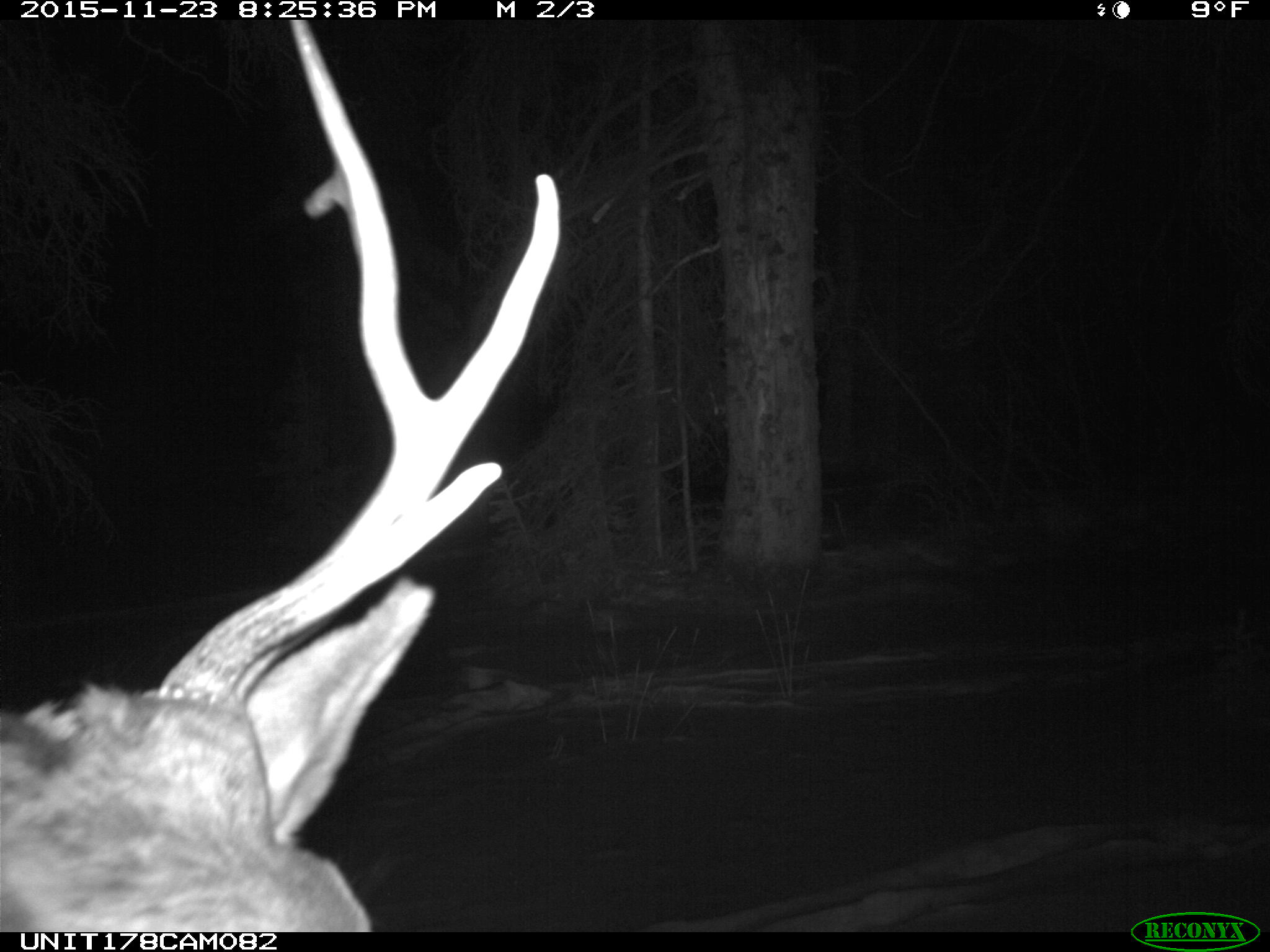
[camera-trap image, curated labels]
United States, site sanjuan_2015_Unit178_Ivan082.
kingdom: Animalia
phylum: Chordata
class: Mammalia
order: Artiodactyla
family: Cervidae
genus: Cervus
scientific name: Cervus elaphus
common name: red deer